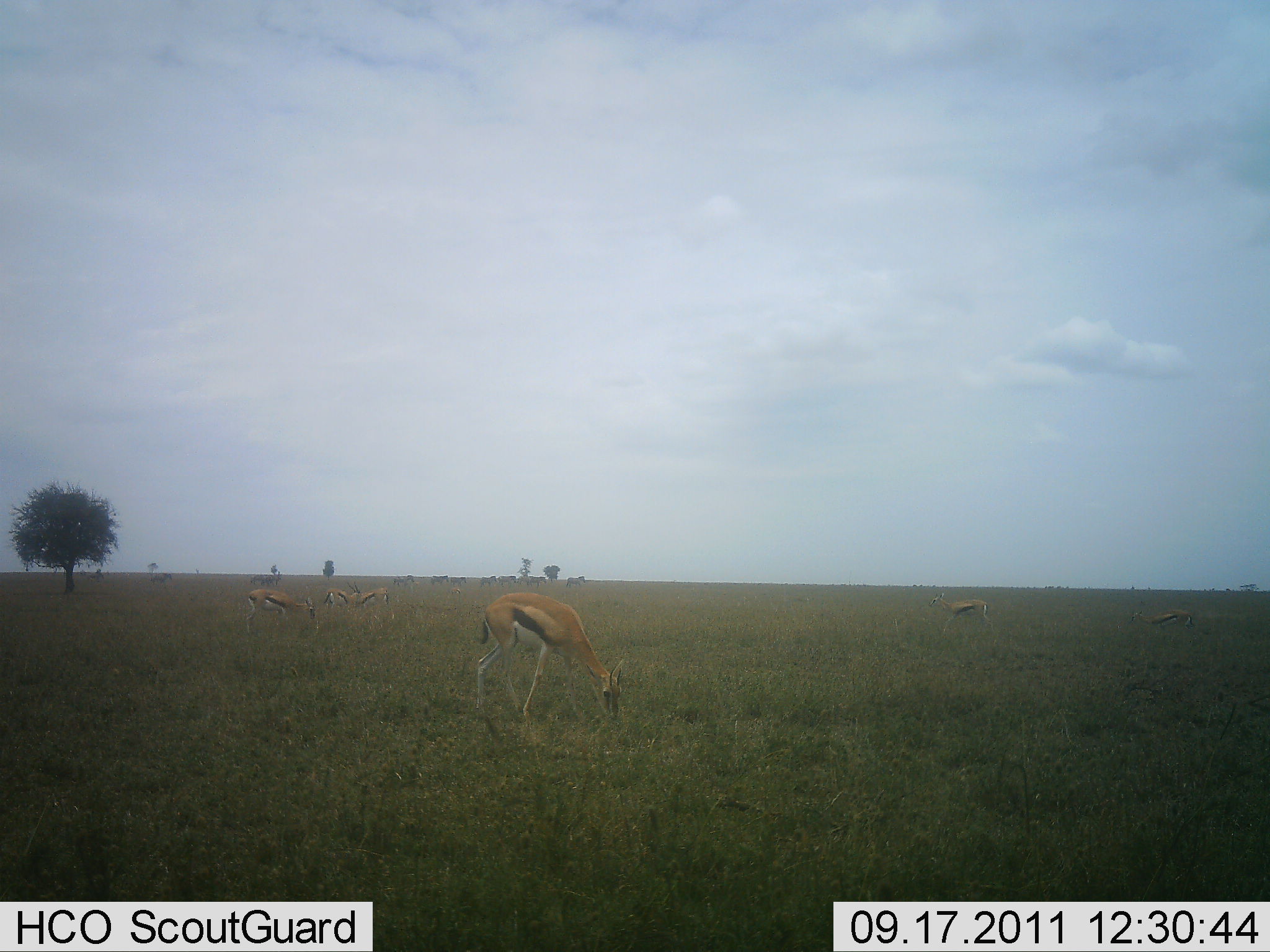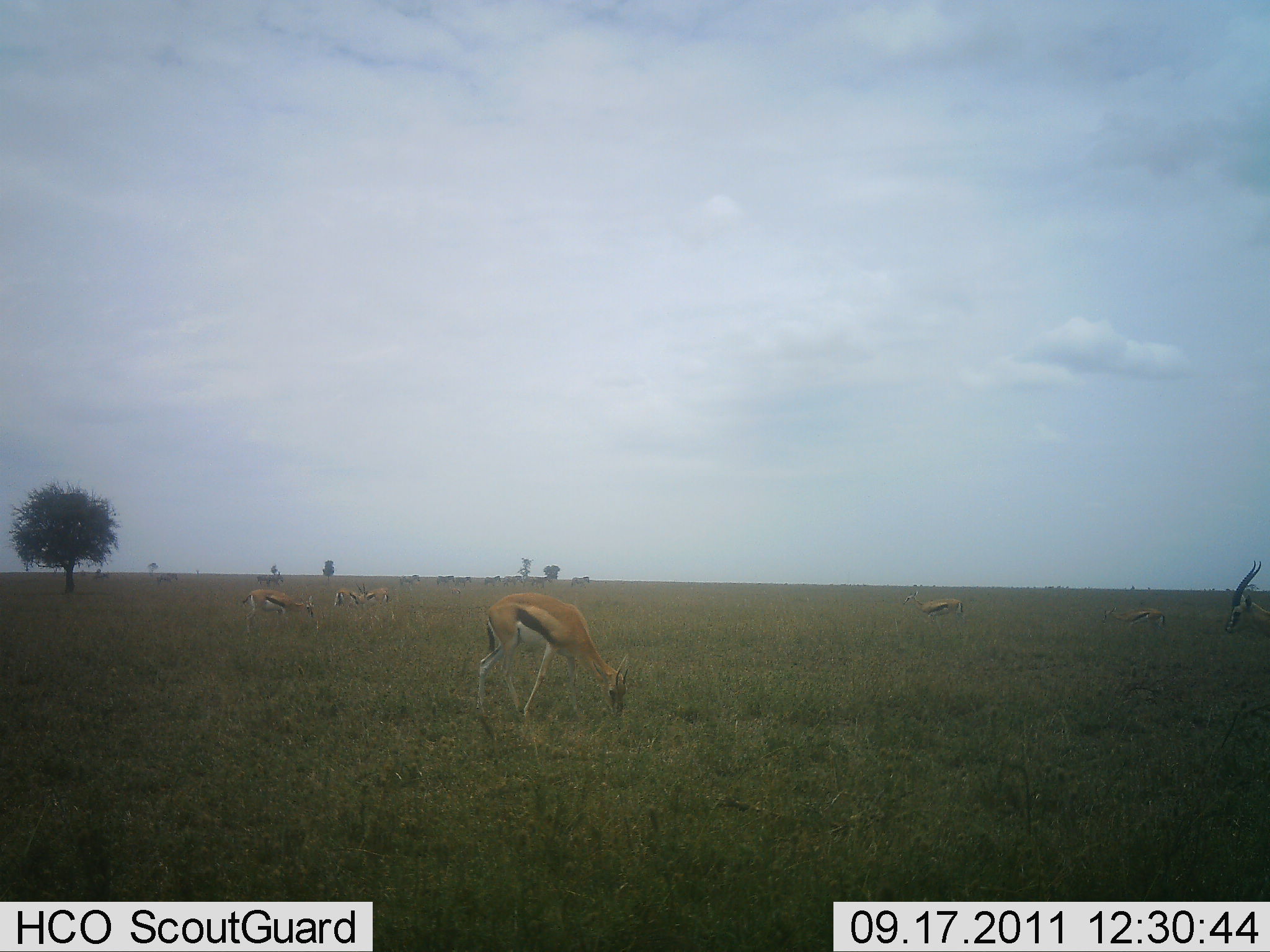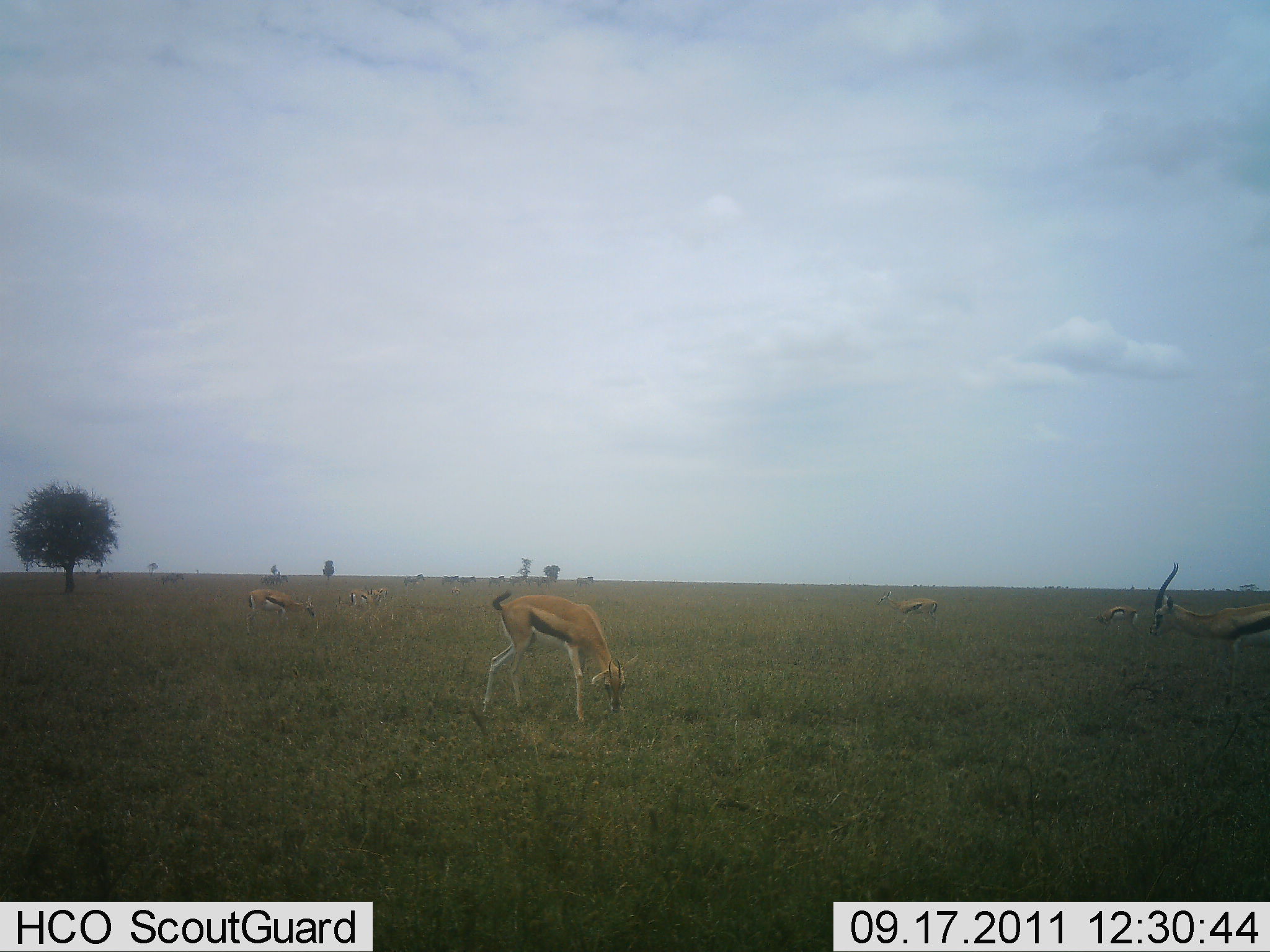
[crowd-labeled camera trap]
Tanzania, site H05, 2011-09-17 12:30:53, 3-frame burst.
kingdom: Animalia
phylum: Chordata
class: Mammalia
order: Artiodactyla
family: Bovidae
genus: Eudorcas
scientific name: Eudorcas thomsonii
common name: thomson's gazelle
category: gazellethomsons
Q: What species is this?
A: Gazellethomsons (thomson's gazelle) (Eudorcas thomsonii).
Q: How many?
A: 7.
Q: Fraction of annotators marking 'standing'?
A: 57%.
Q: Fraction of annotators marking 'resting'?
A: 0%.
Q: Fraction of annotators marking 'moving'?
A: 64%.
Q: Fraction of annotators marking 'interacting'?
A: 0%.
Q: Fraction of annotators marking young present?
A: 0%.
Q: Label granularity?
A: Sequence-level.